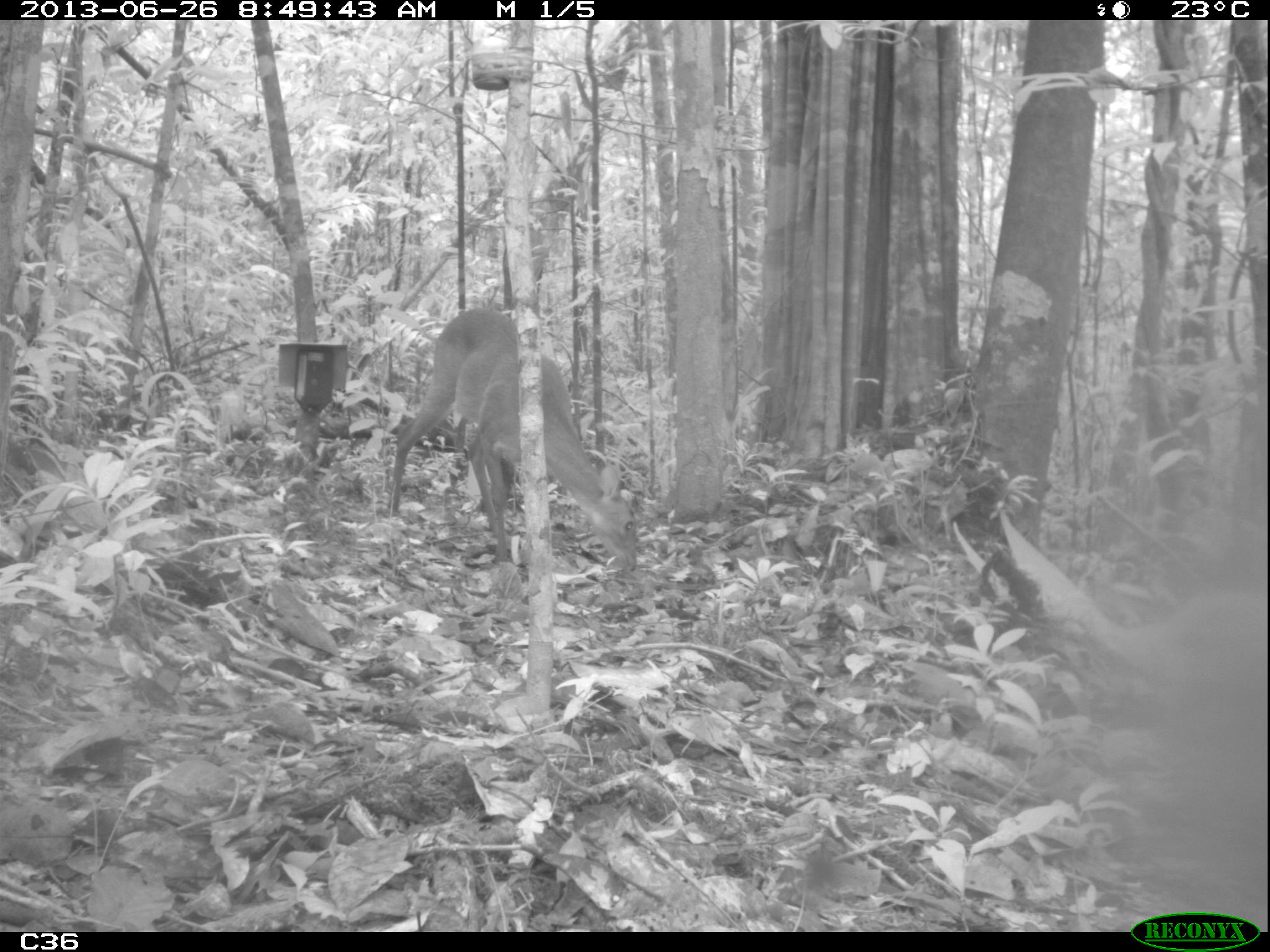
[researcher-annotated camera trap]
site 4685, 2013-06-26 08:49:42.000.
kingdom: Animalia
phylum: Chordata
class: Mammalia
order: Artiodactyla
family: Cervidae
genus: Mazama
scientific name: Mazama gouazoubira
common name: gray brocket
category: mazama gouazaoubira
Mazama gouazaoubira (gray brocket) (Mazama gouazoubira), count 1, age adult.